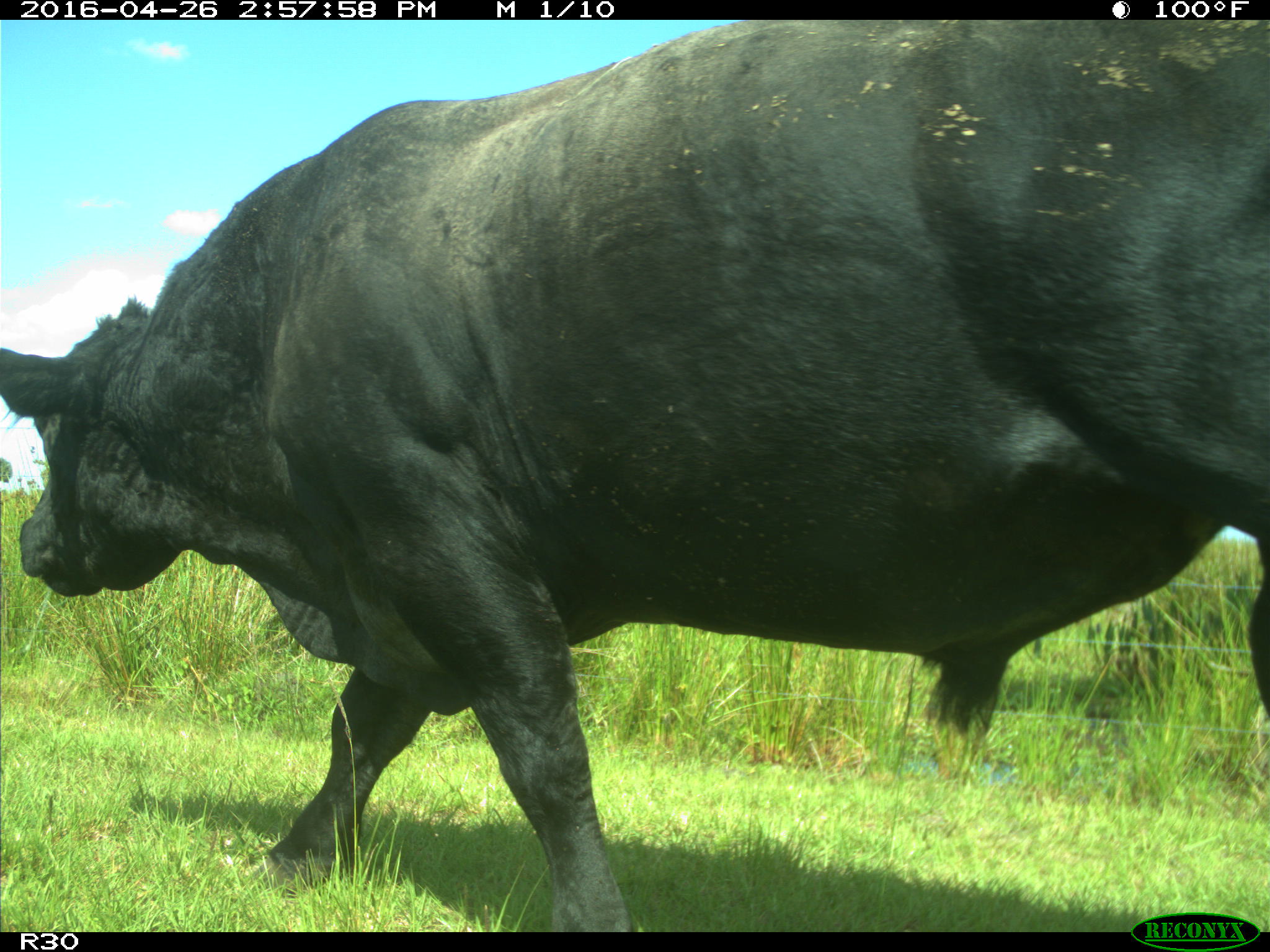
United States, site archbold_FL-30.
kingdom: Animalia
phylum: Chordata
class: Mammalia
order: Artiodactyla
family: Bovidae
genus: Bos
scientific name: Bos taurus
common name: domestic cow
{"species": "Bos taurus (domestic cow)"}